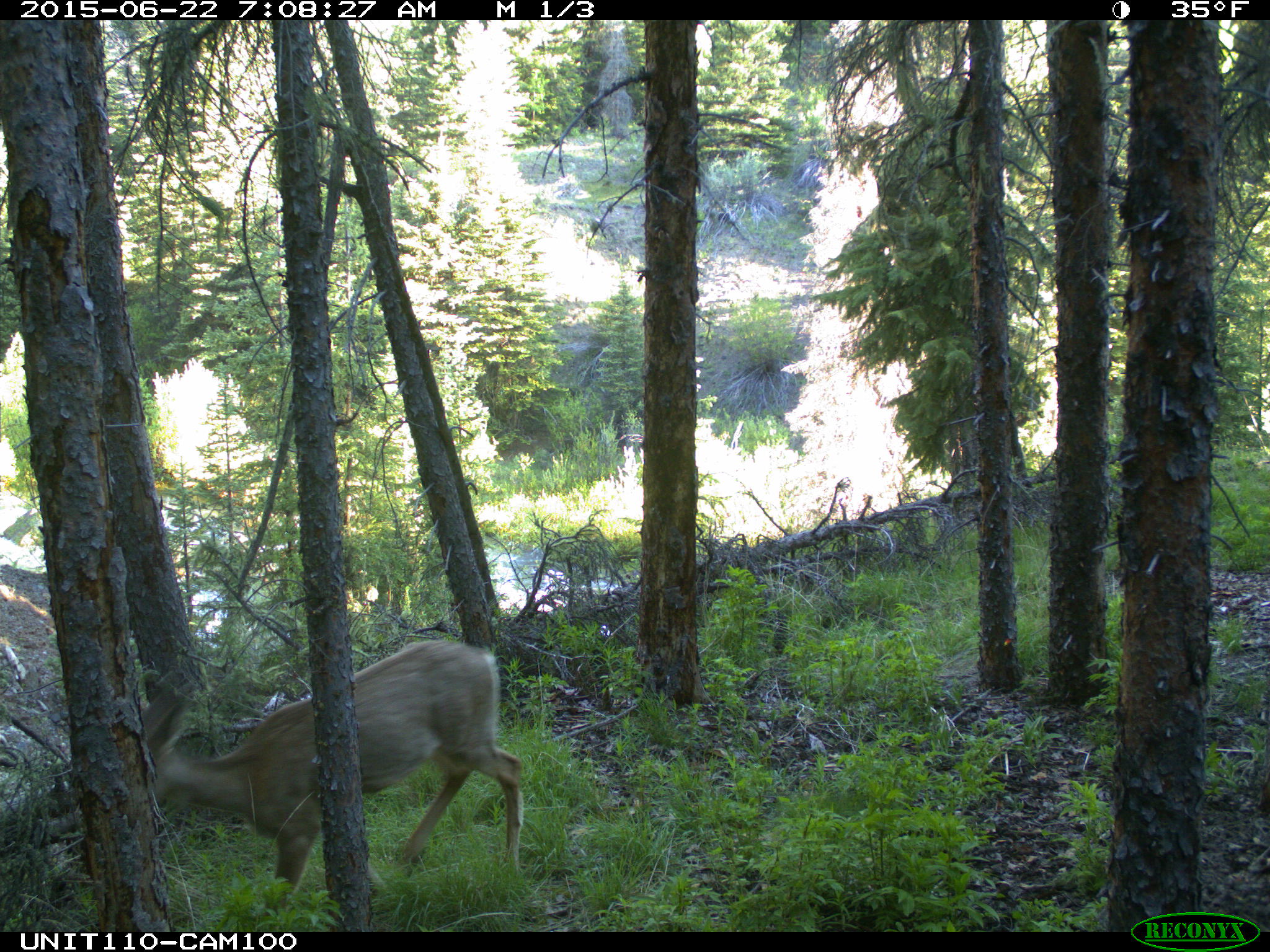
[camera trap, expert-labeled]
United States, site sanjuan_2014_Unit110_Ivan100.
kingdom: Animalia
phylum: Chordata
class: Mammalia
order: Artiodactyla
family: Cervidae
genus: Odocoileus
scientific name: Odocoileus hemionus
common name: mule deer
Odocoileus hemionus (mule deer).